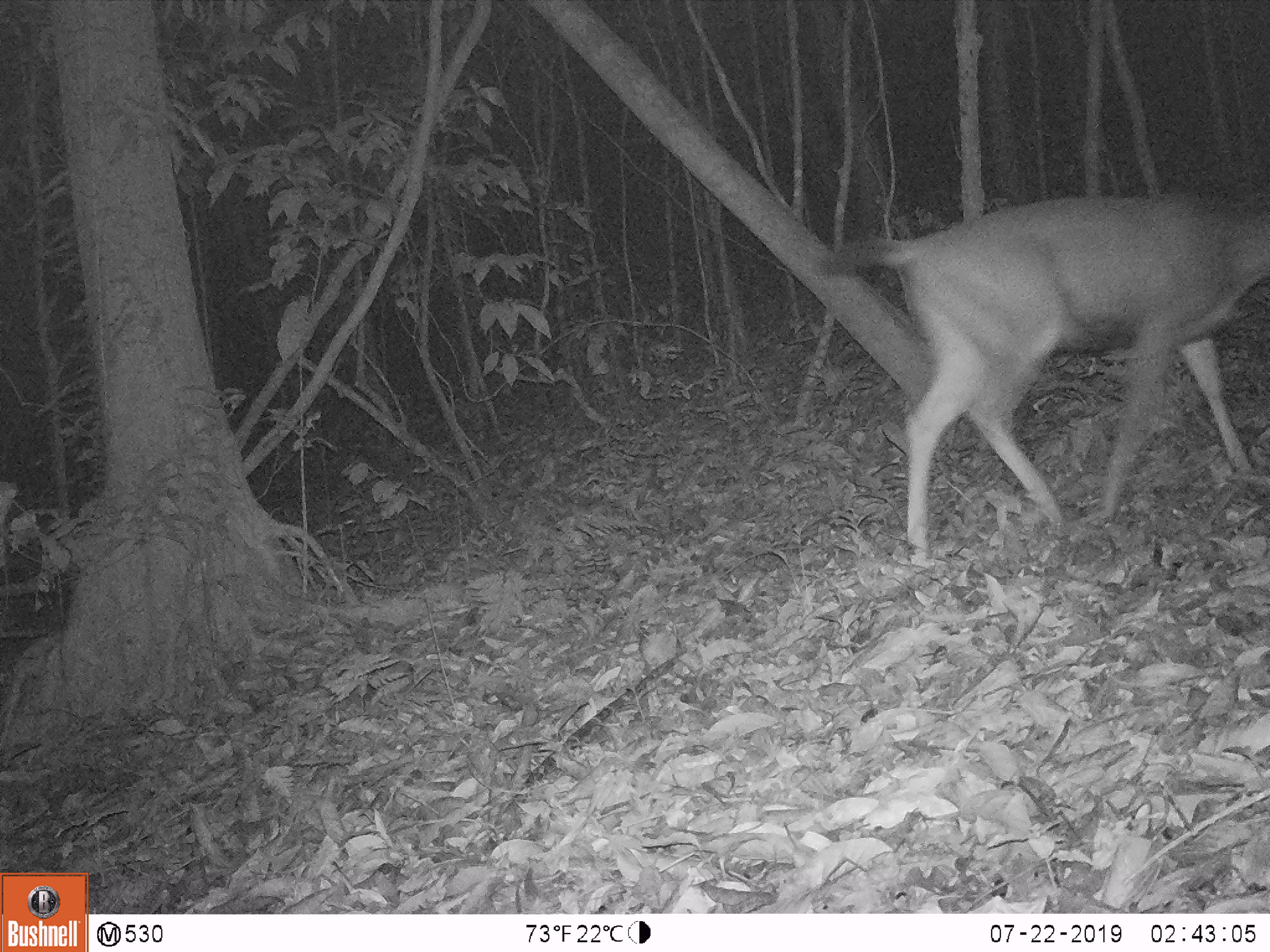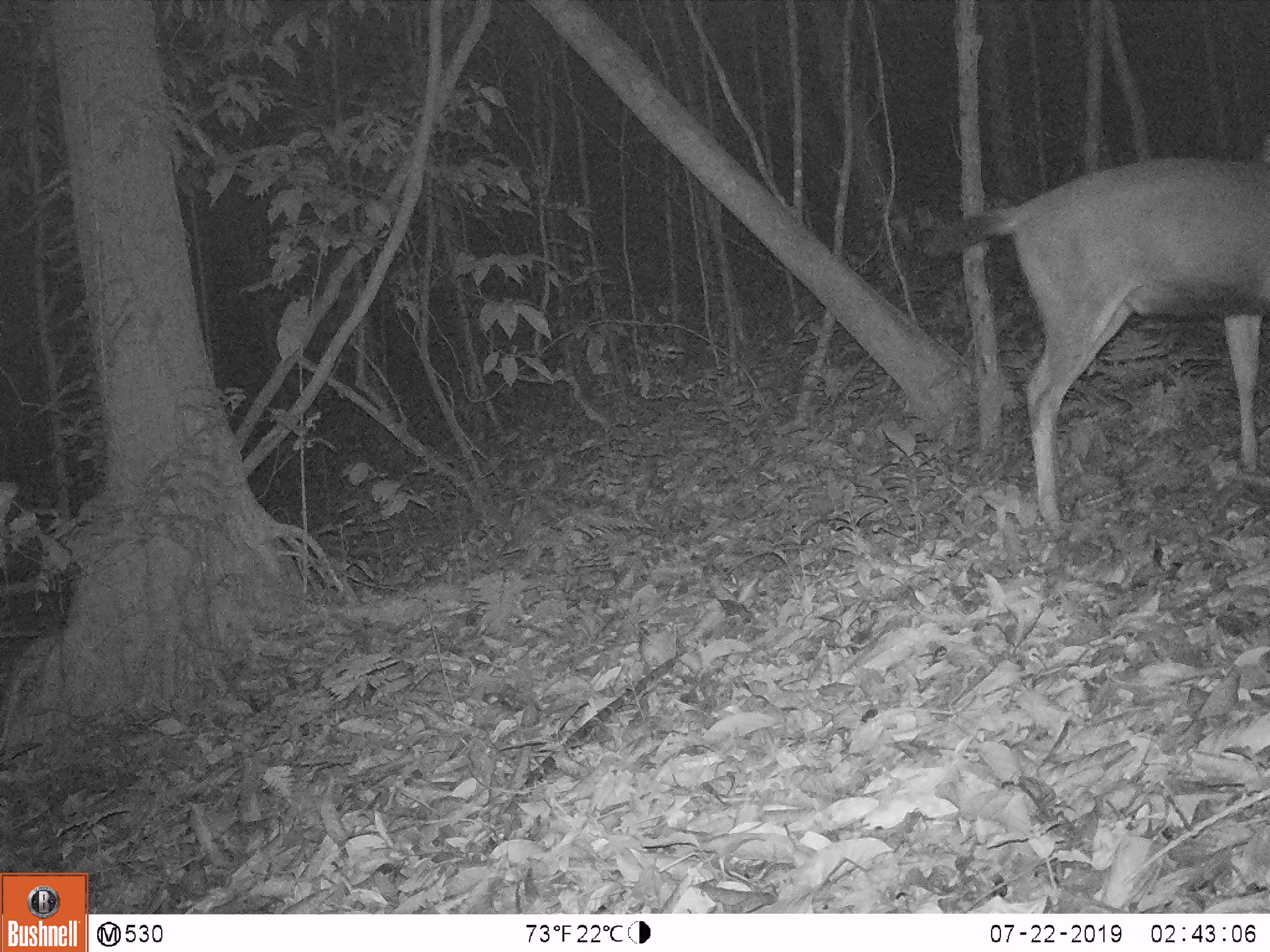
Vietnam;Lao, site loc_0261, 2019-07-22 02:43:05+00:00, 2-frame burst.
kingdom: Animalia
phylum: Chordata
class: Mammalia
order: Artiodactyla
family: Cervidae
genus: Rusa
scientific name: Rusa unicolor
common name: sambar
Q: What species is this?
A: Sambar (Rusa unicolor).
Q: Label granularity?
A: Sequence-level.